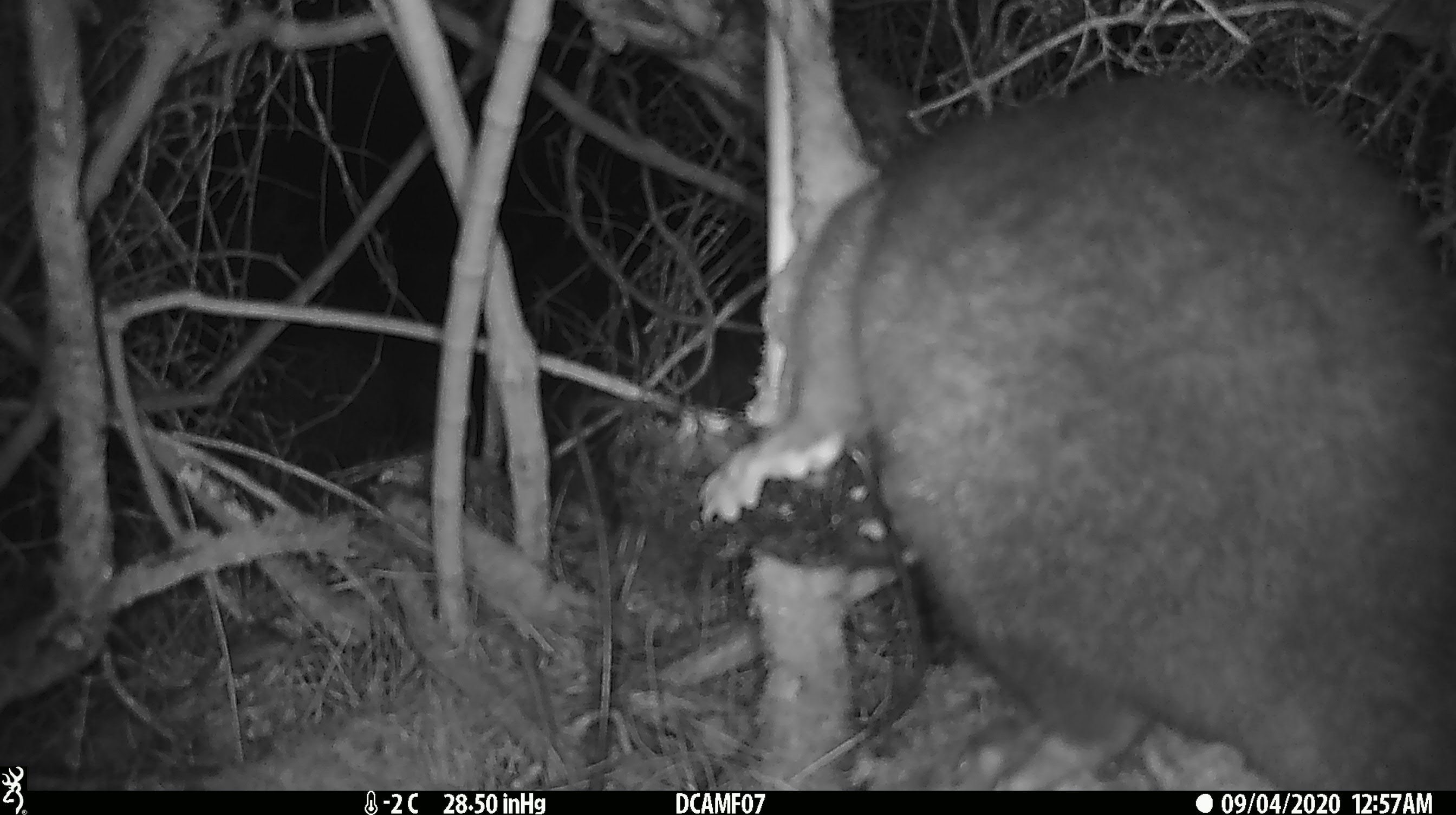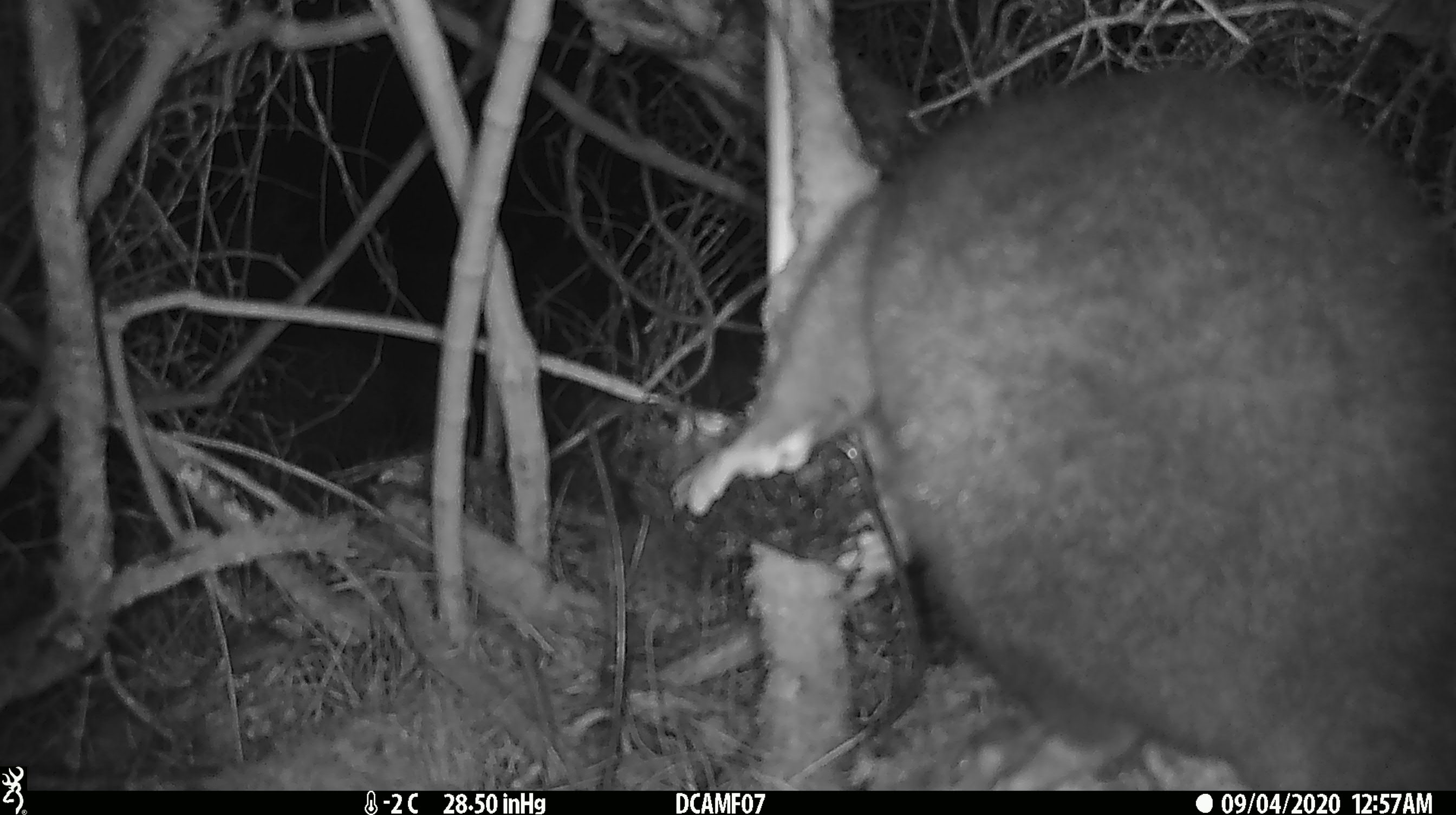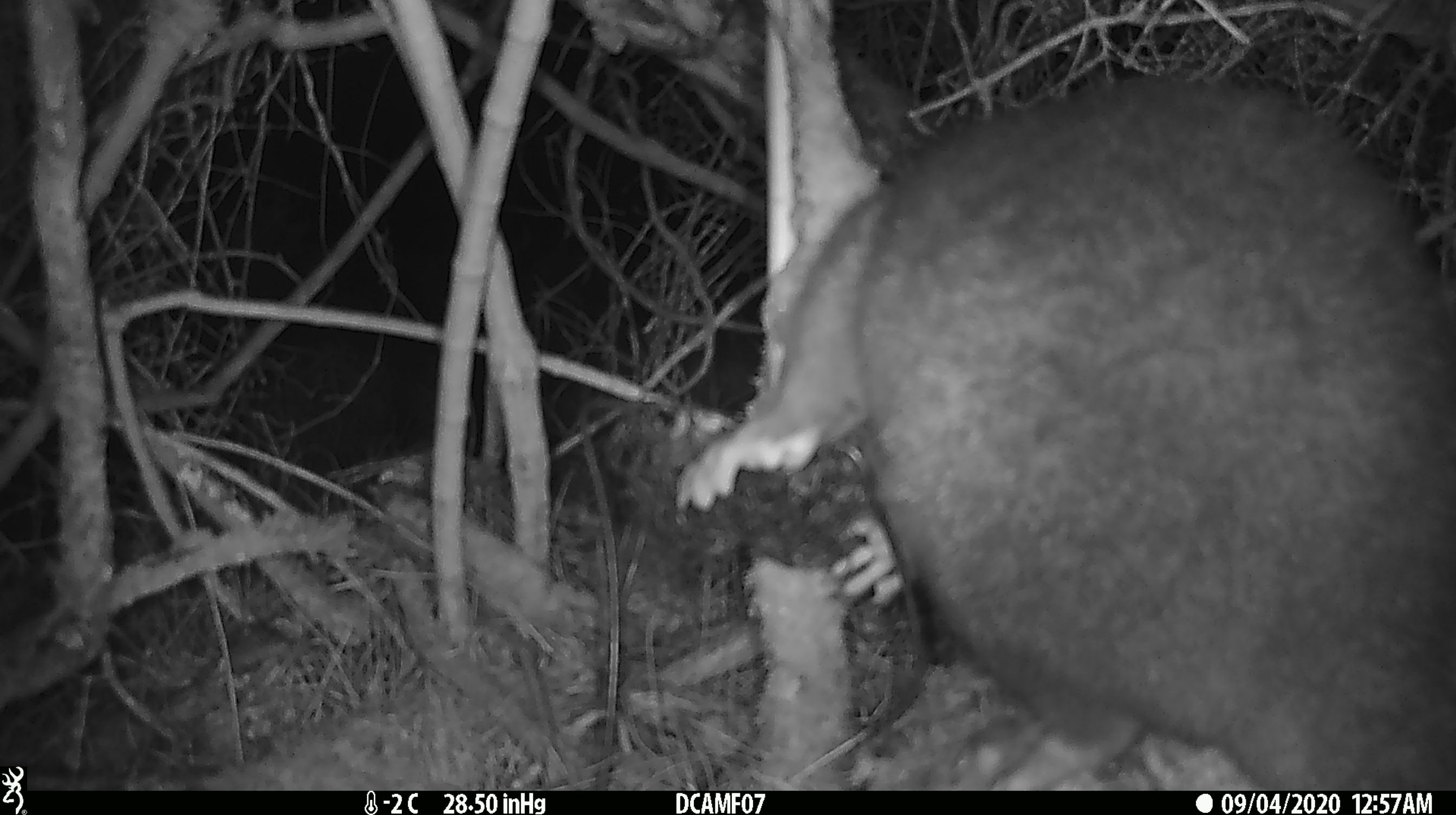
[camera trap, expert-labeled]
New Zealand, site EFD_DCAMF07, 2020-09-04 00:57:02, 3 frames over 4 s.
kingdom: Animalia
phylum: Chordata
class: Mammalia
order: Diprotodontia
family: Phalangeridae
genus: Trichosurus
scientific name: Trichosurus vulpecula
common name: common brushtail possum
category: possum